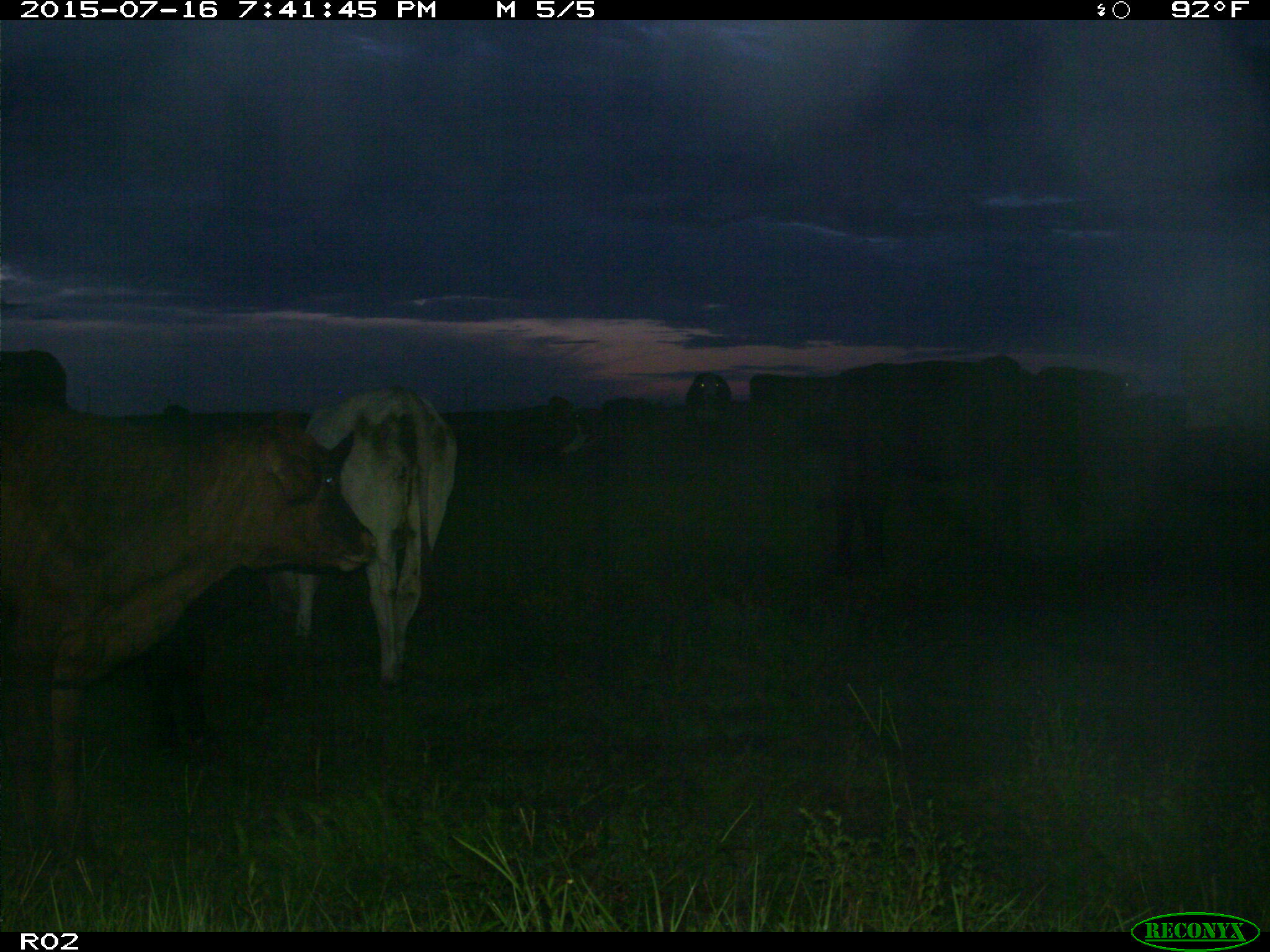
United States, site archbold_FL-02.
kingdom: Animalia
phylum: Chordata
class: Mammalia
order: Artiodactyla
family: Bovidae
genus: Bos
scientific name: Bos taurus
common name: domestic cow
Bos taurus (domestic cow).